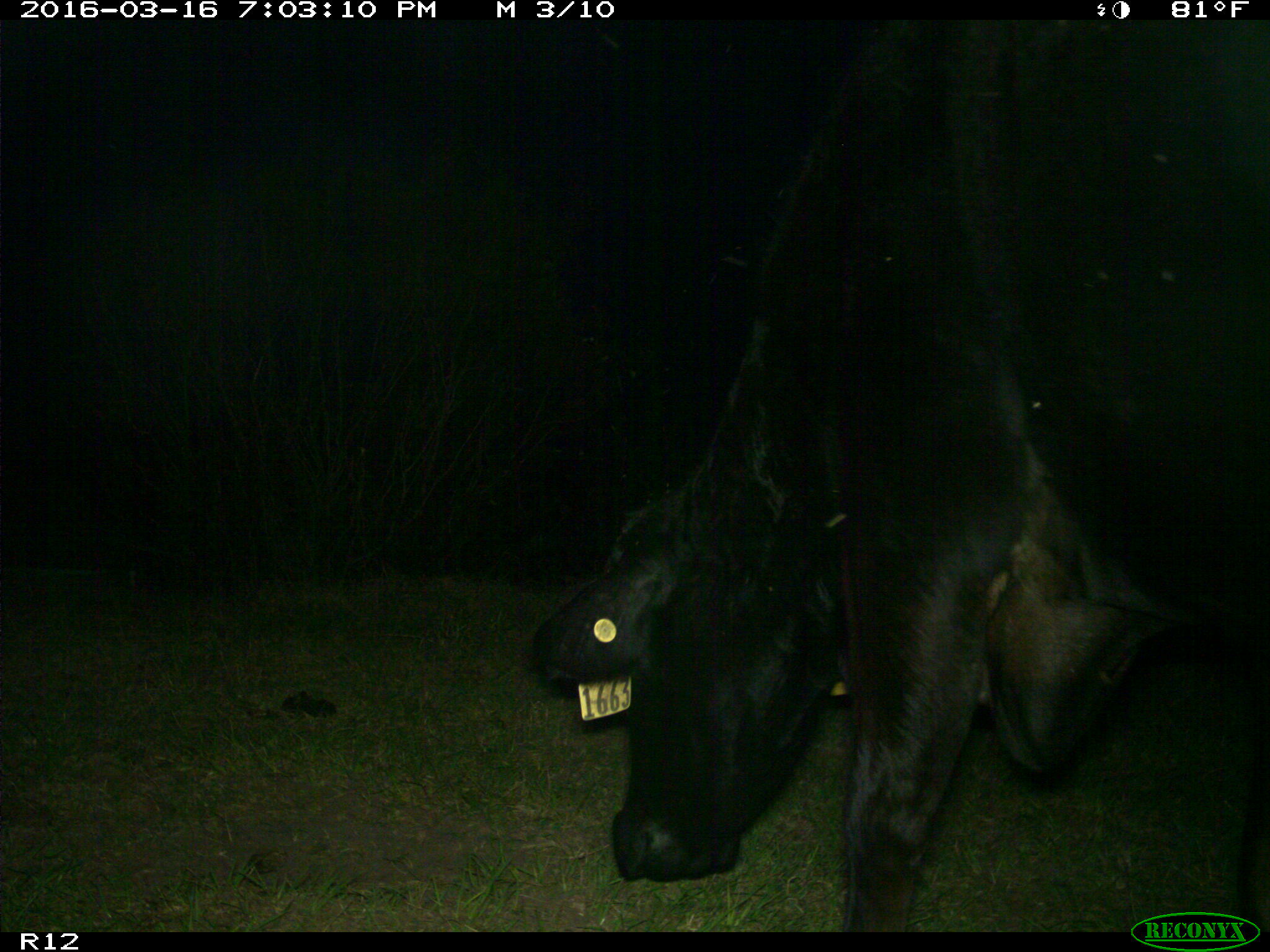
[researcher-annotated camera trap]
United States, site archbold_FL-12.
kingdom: Animalia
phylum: Chordata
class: Mammalia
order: Artiodactyla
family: Bovidae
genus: Bos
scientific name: Bos taurus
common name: domestic cow